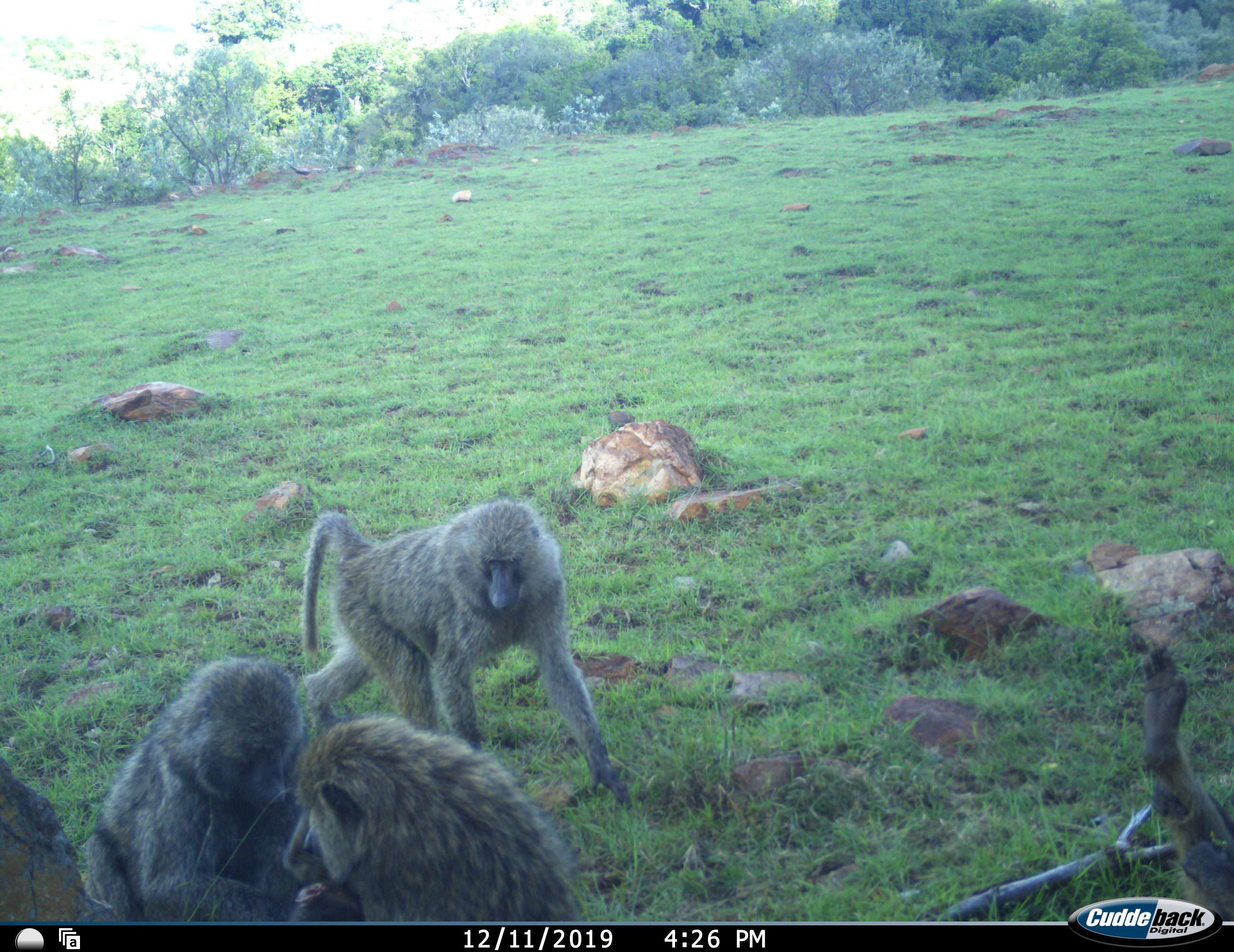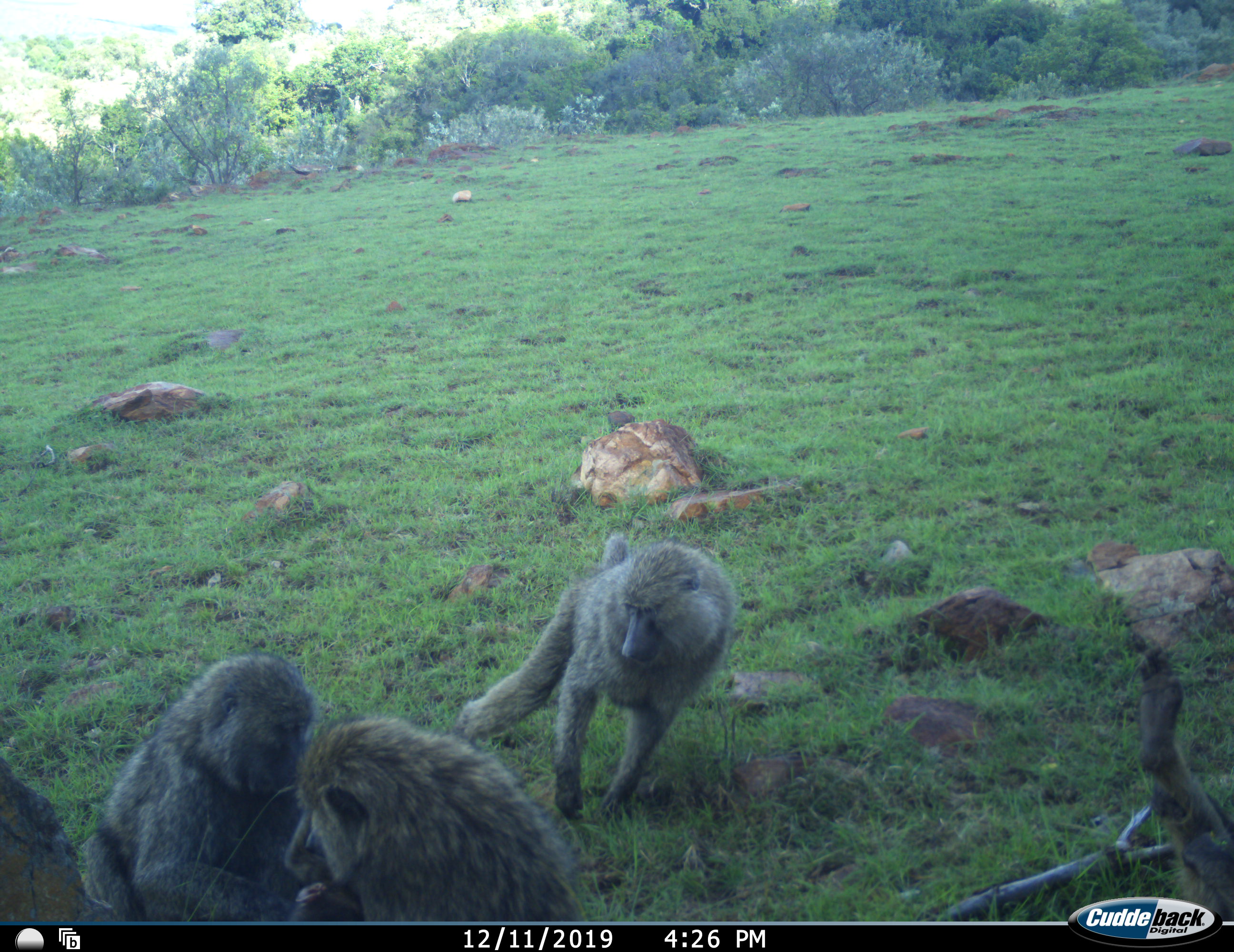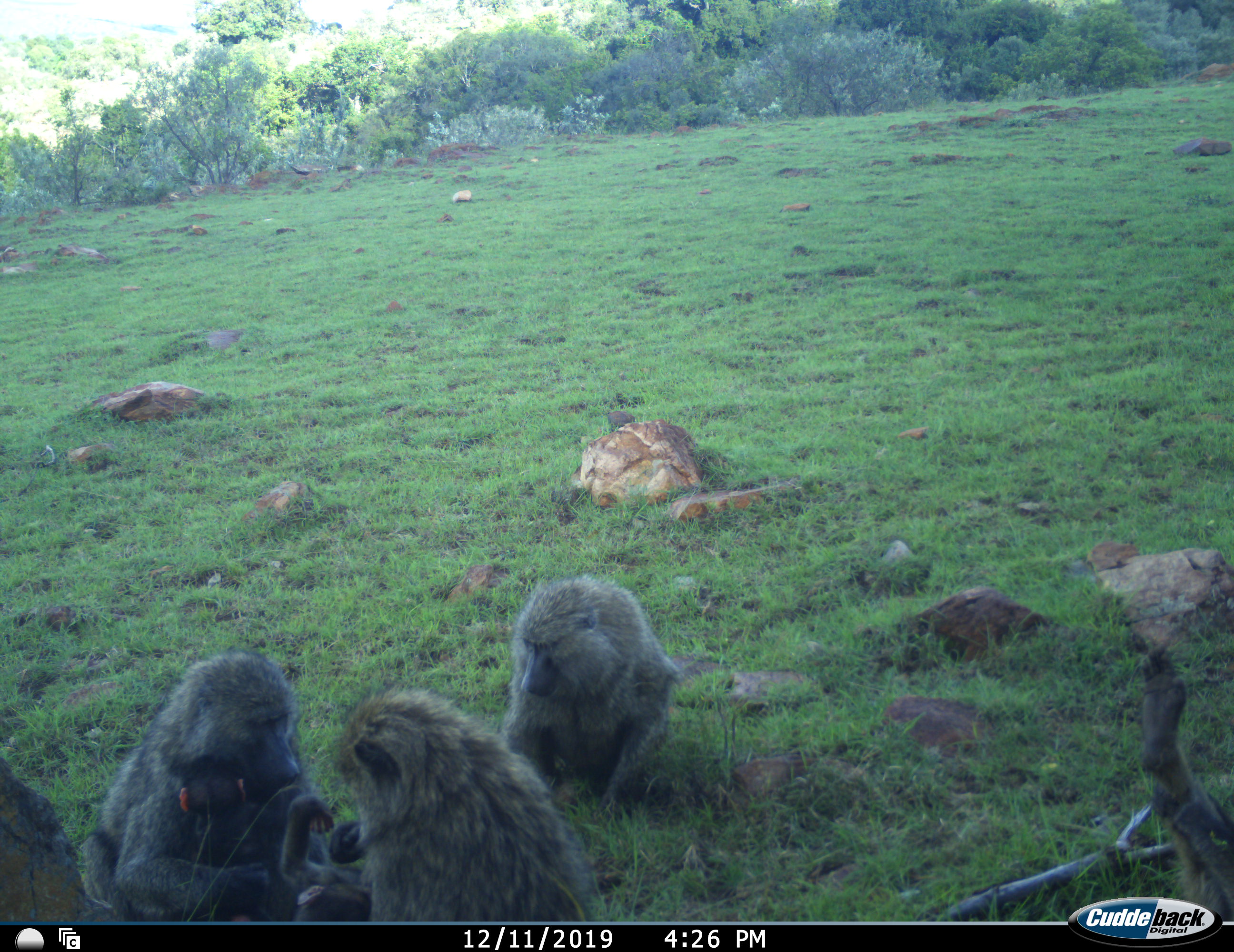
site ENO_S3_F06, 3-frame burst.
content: unidentified animal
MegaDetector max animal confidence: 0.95